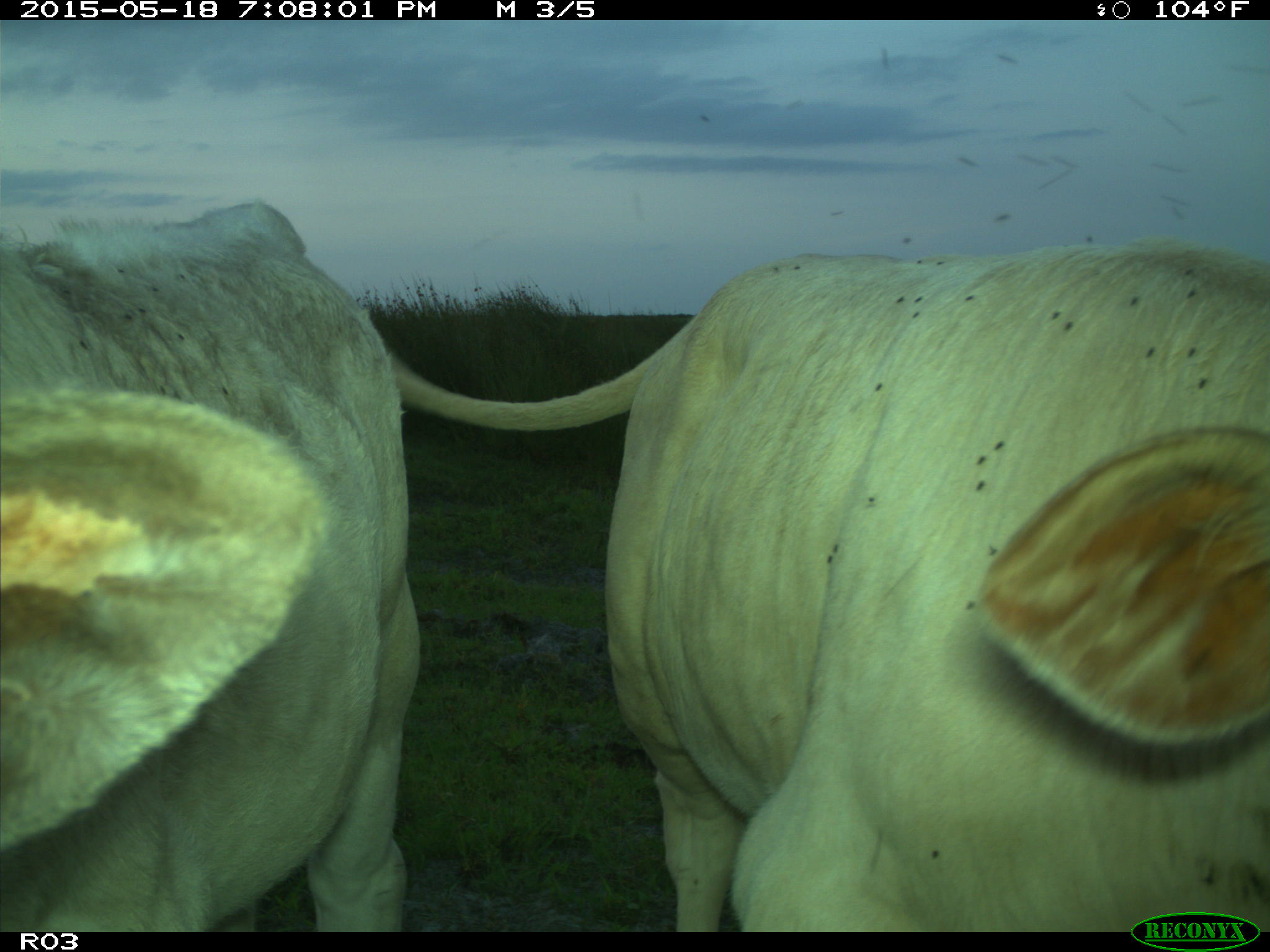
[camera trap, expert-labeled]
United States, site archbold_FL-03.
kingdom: Animalia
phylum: Chordata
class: Mammalia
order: Artiodactyla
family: Bovidae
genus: Bos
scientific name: Bos taurus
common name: domestic cow